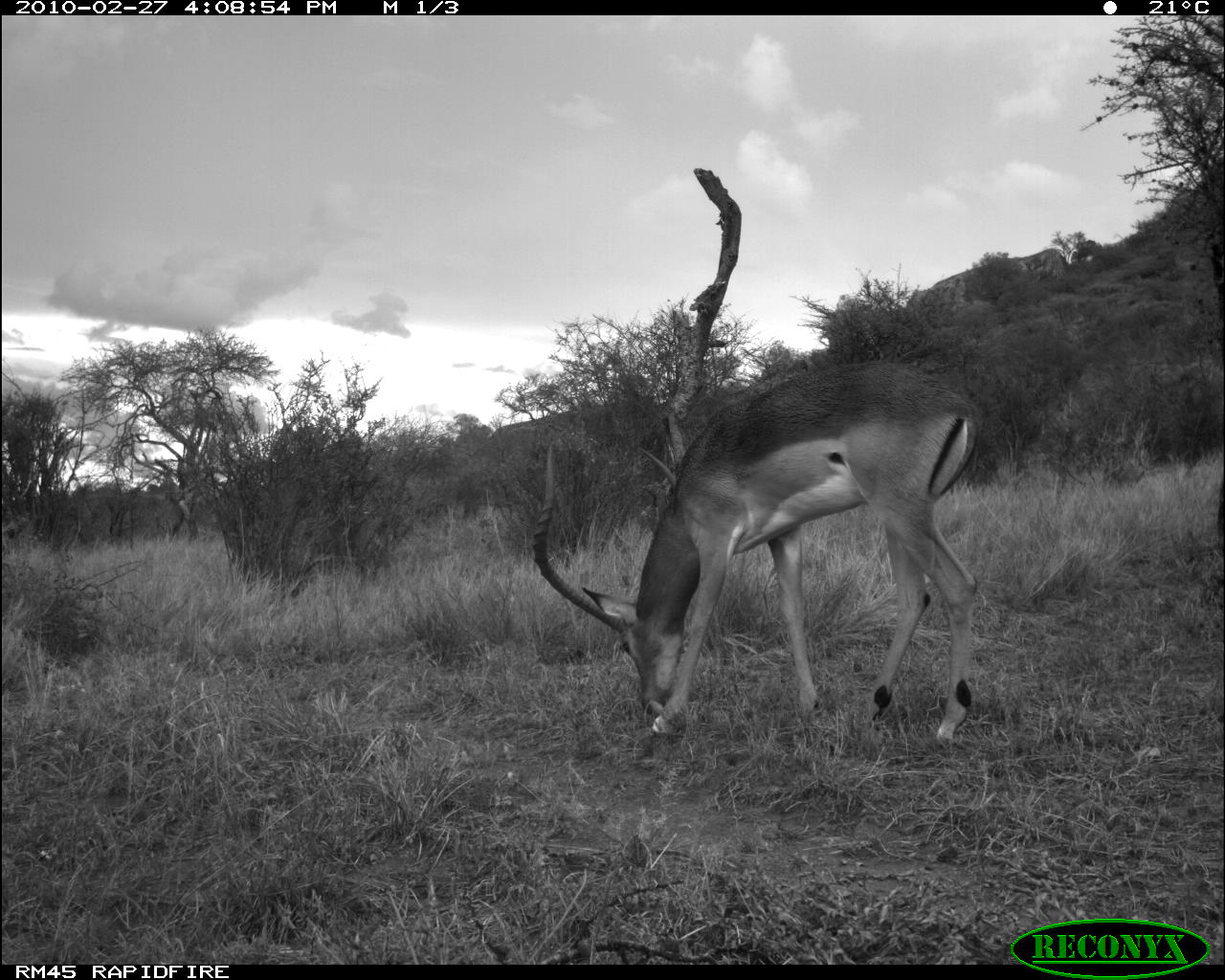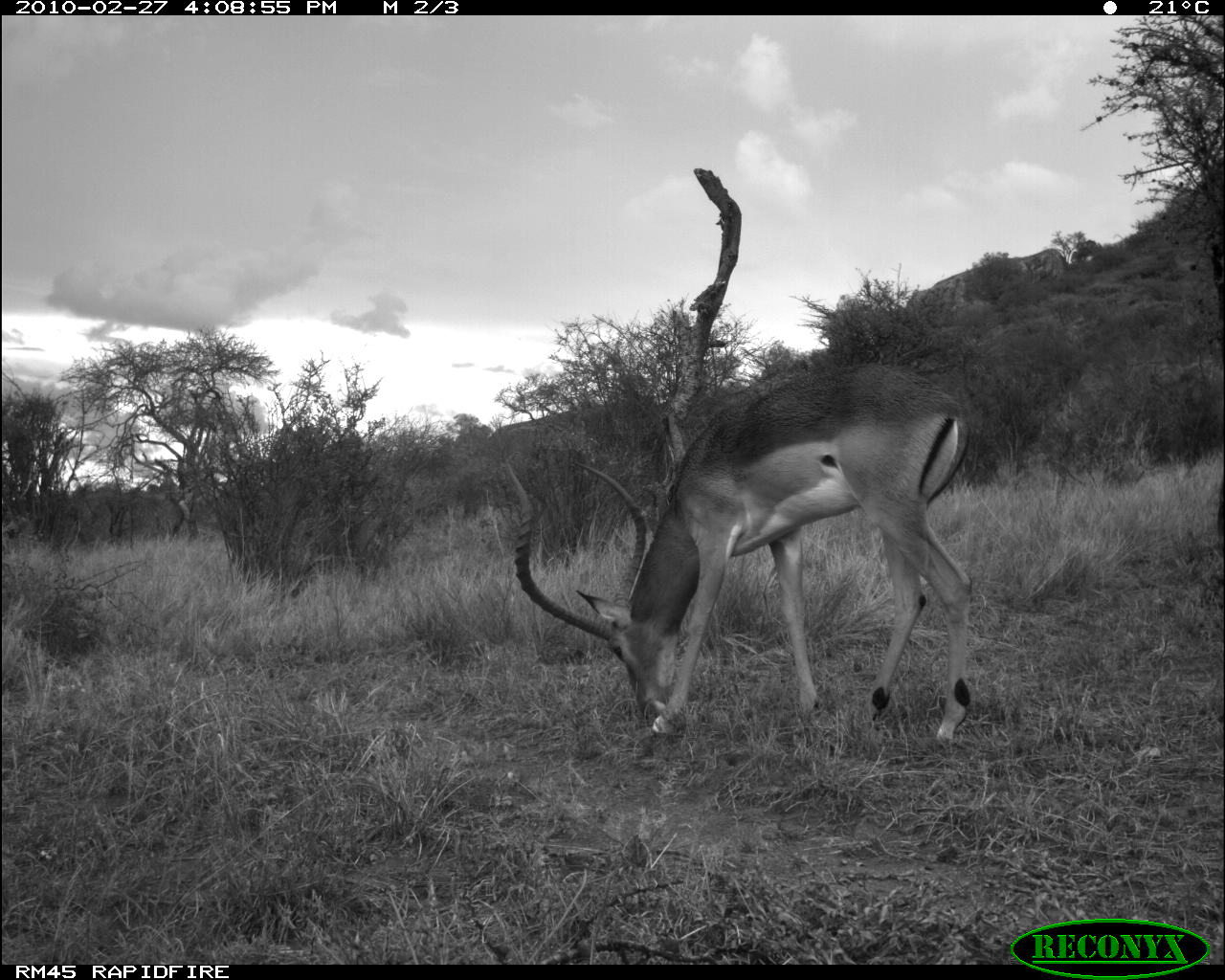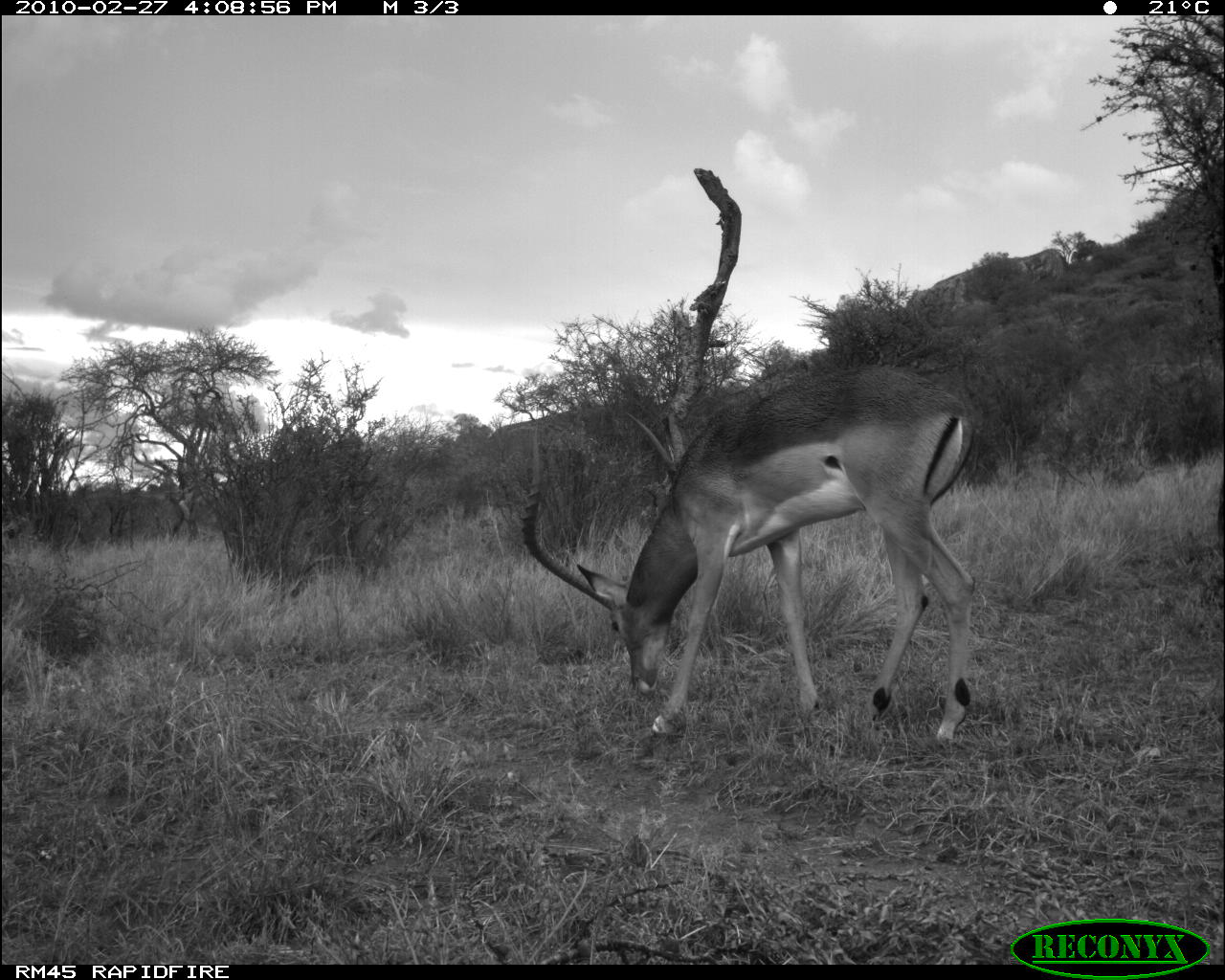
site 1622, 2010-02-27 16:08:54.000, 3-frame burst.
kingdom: Animalia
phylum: Chordata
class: Mammalia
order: Artiodactyla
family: Bovidae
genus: Aepyceros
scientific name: Aepyceros melampus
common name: impala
Aepyceros melampus (impala), count 1.